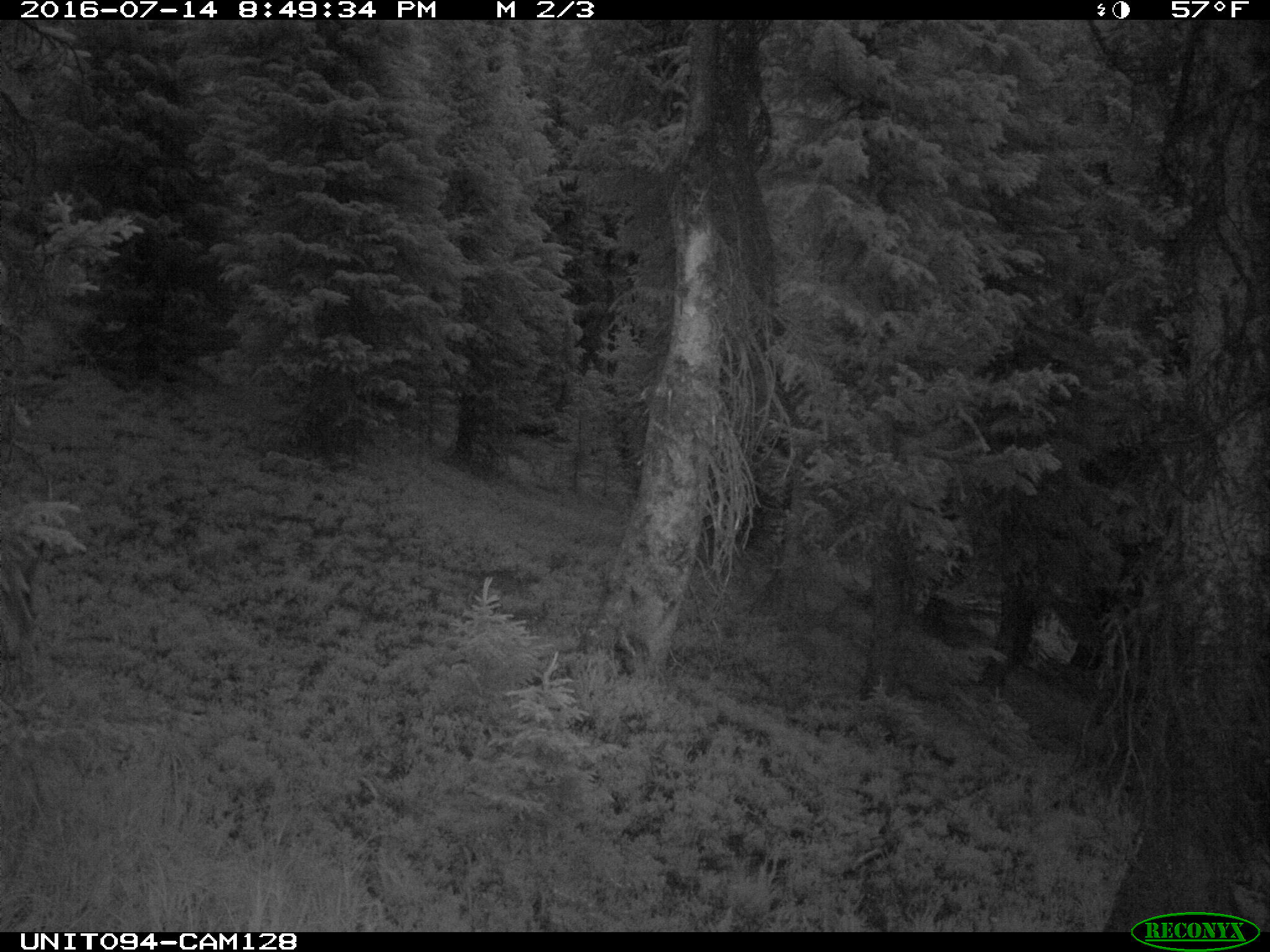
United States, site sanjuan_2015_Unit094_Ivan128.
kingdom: Animalia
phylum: Chordata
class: Mammalia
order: Artiodactyla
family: Cervidae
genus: Odocoileus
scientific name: Odocoileus hemionus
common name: mule deer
Odocoileus hemionus (mule deer).